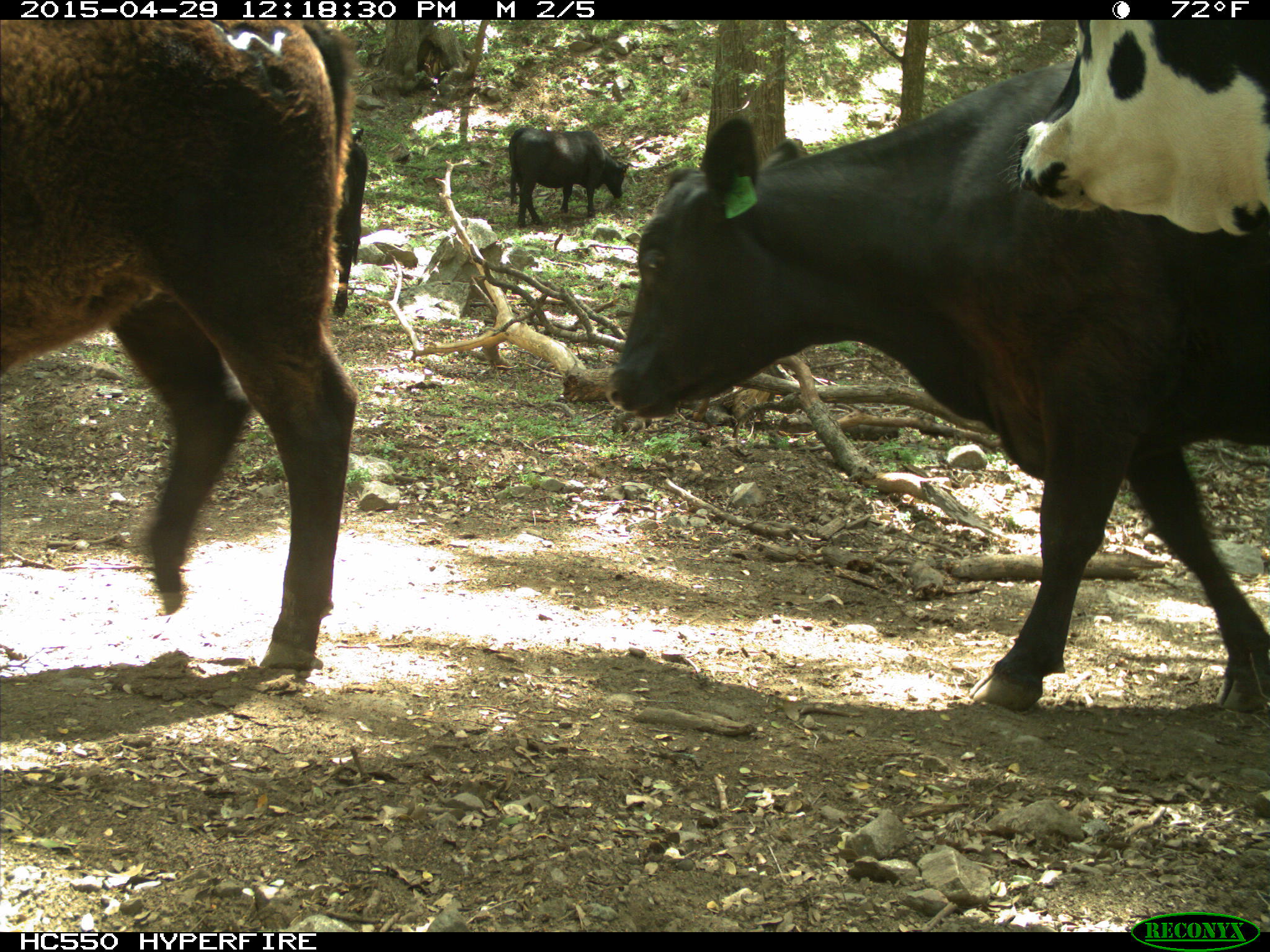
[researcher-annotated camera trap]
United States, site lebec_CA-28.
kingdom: Animalia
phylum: Chordata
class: Mammalia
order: Artiodactyla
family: Bovidae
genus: Bos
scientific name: Bos taurus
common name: domestic cow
Bos taurus (domestic cow).